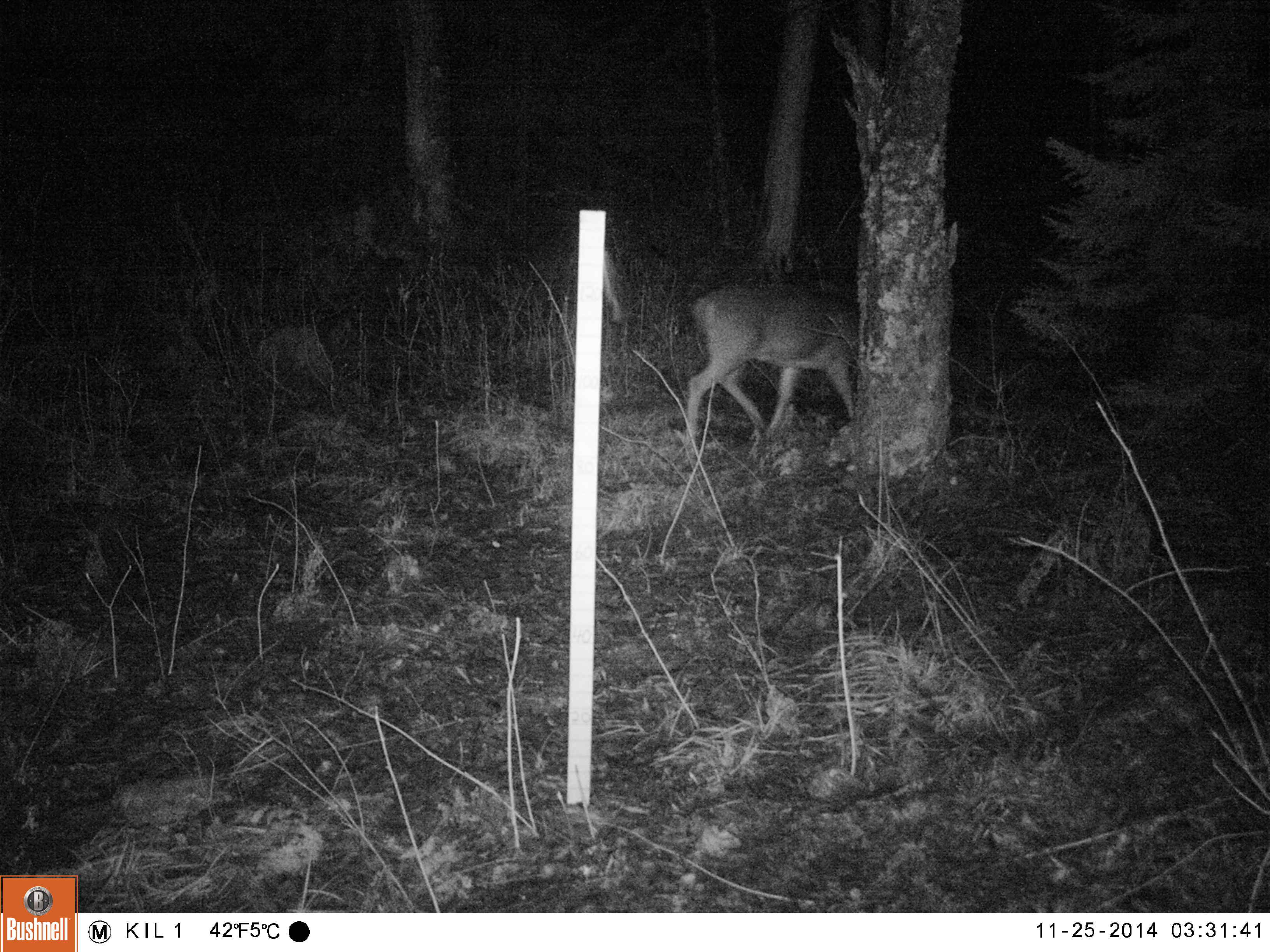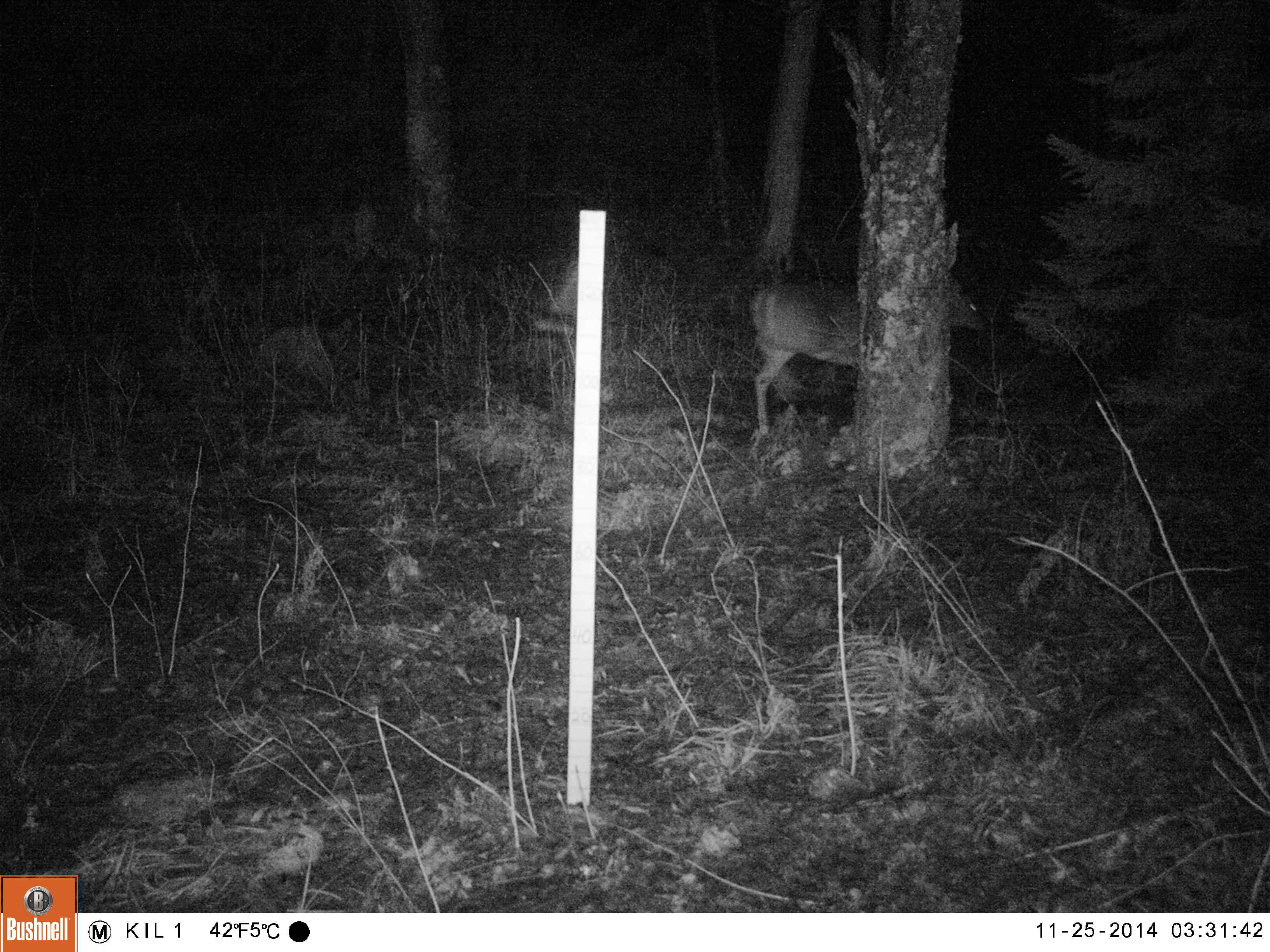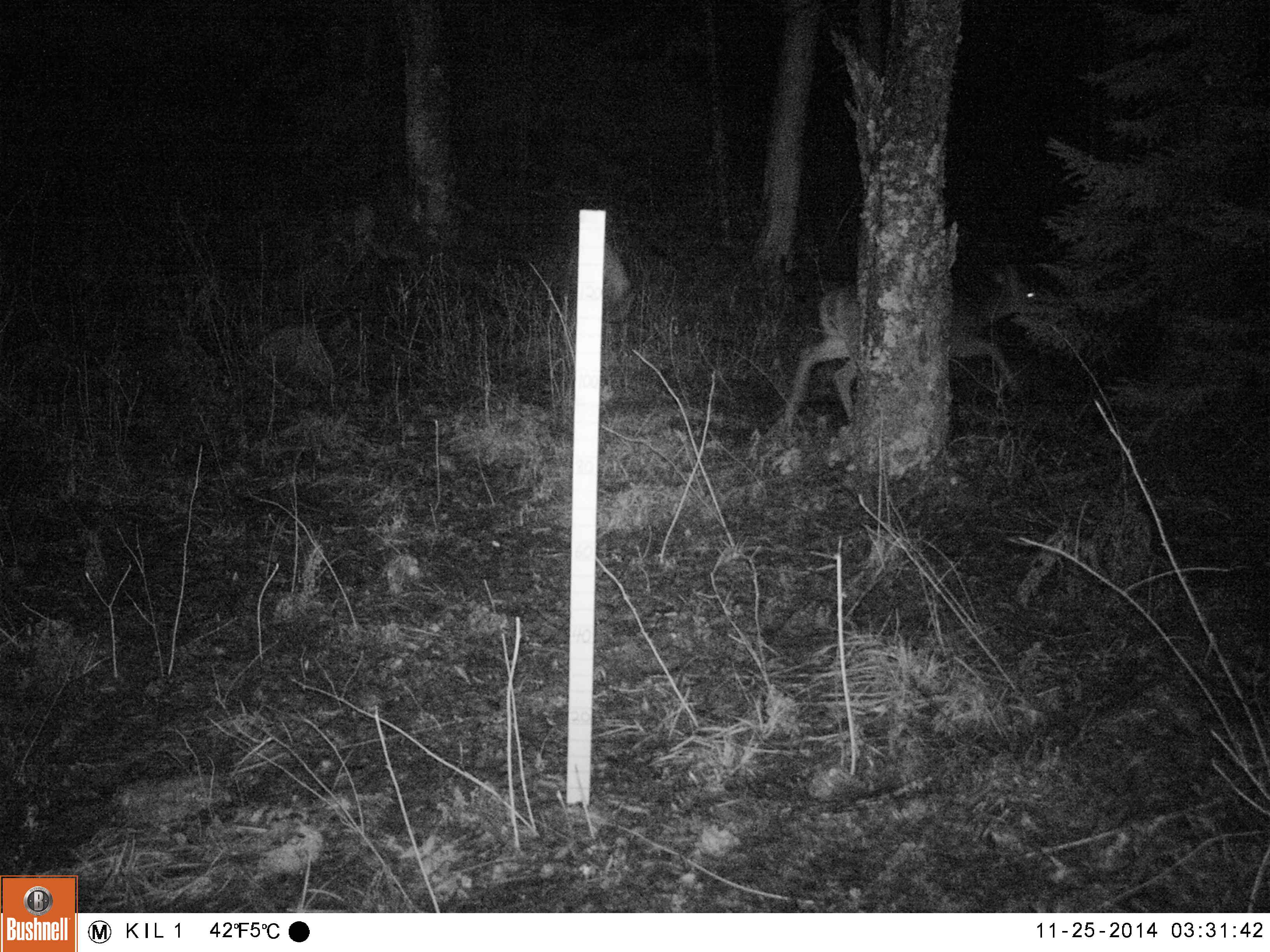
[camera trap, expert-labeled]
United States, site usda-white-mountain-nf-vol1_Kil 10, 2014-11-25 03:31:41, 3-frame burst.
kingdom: Animalia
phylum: Chordata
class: Mammalia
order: Artiodactyla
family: Cervidae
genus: Odocoileus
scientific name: Odocoileus virginianus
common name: white-tailed deer